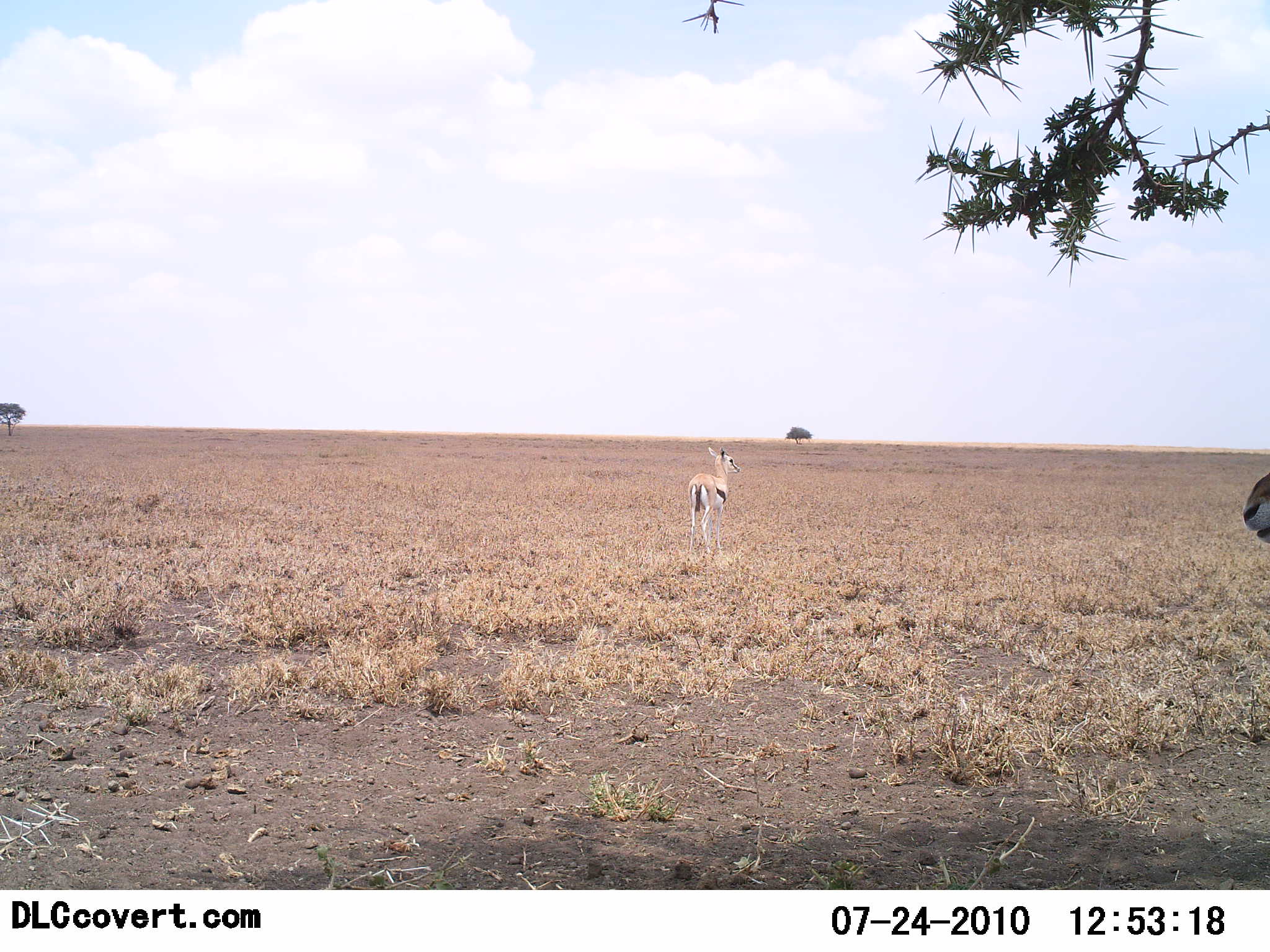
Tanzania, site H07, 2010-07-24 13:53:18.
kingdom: Animalia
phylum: Chordata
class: Mammalia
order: Artiodactyla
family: Bovidae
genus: Eudorcas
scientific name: Eudorcas thomsonii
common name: thomson's gazelle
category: gazellethomsons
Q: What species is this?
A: Gazellethomsons (thomson's gazelle) (Eudorcas thomsonii).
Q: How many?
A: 1.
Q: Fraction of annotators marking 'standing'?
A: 89%.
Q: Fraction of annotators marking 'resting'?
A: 0%.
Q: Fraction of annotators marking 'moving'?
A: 11%.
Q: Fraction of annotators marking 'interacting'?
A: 0%.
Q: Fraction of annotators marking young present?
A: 11%.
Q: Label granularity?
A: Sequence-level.